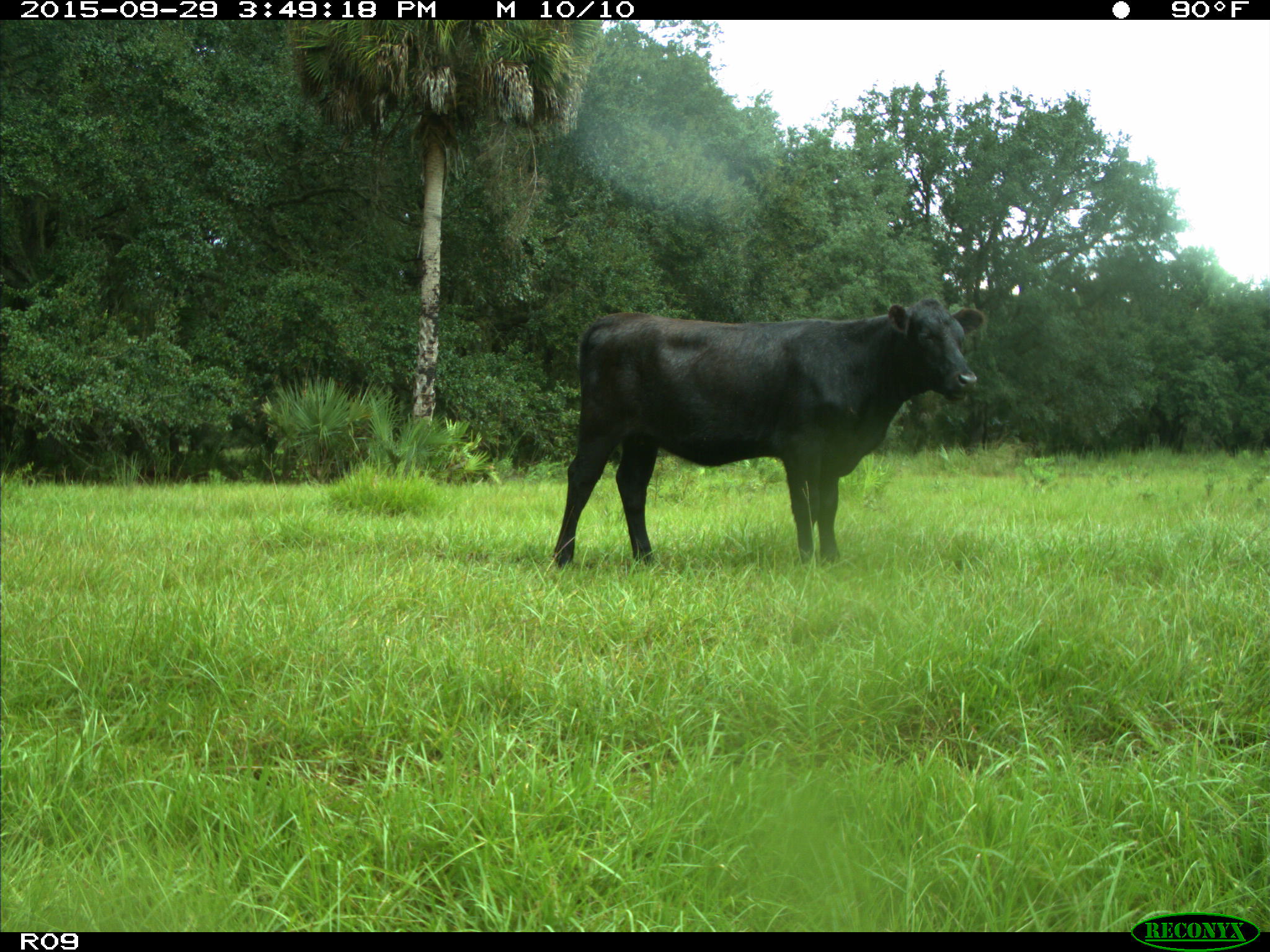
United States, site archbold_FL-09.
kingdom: Animalia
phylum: Chordata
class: Mammalia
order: Artiodactyla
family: Bovidae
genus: Bos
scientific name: Bos taurus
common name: domestic cow